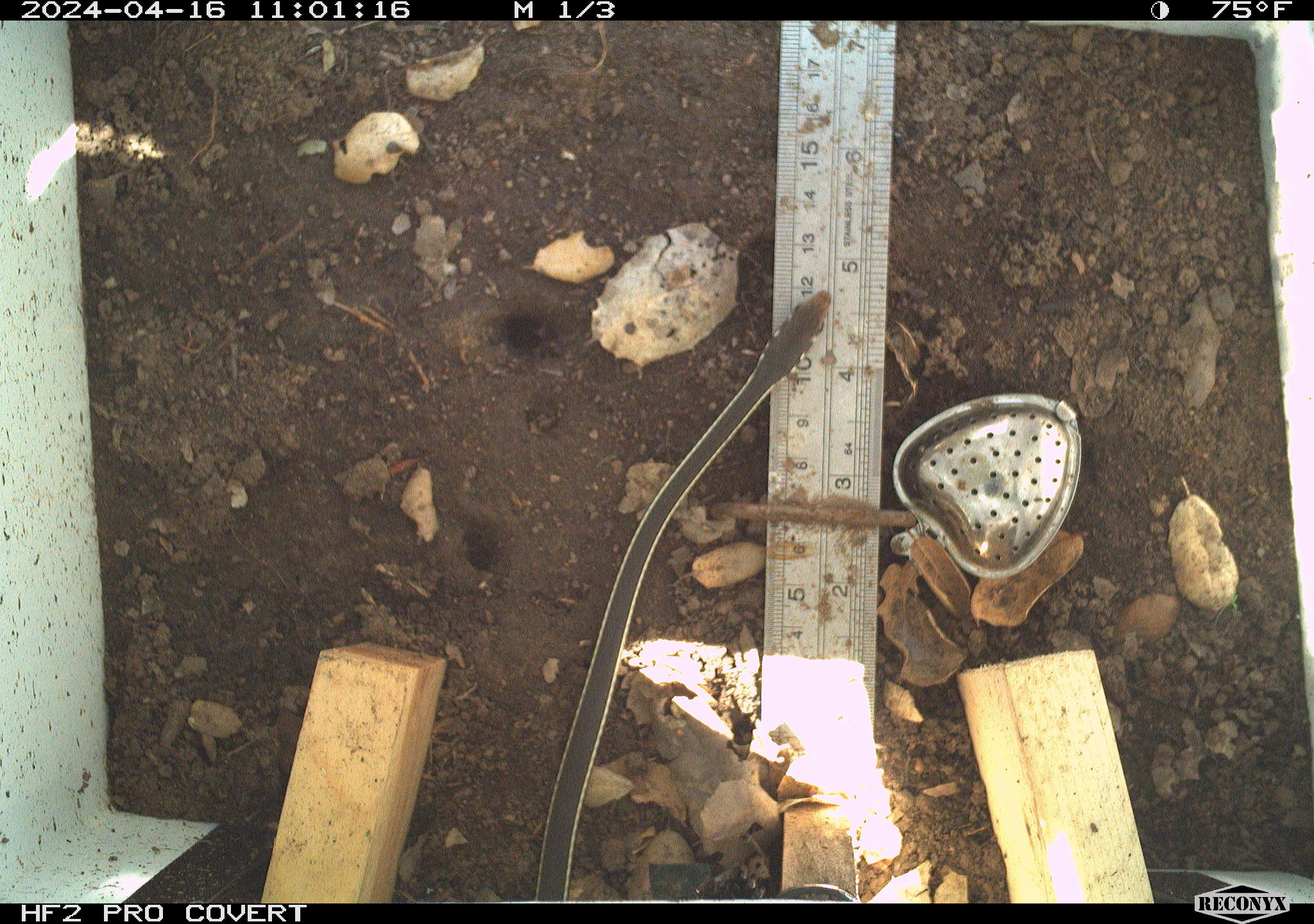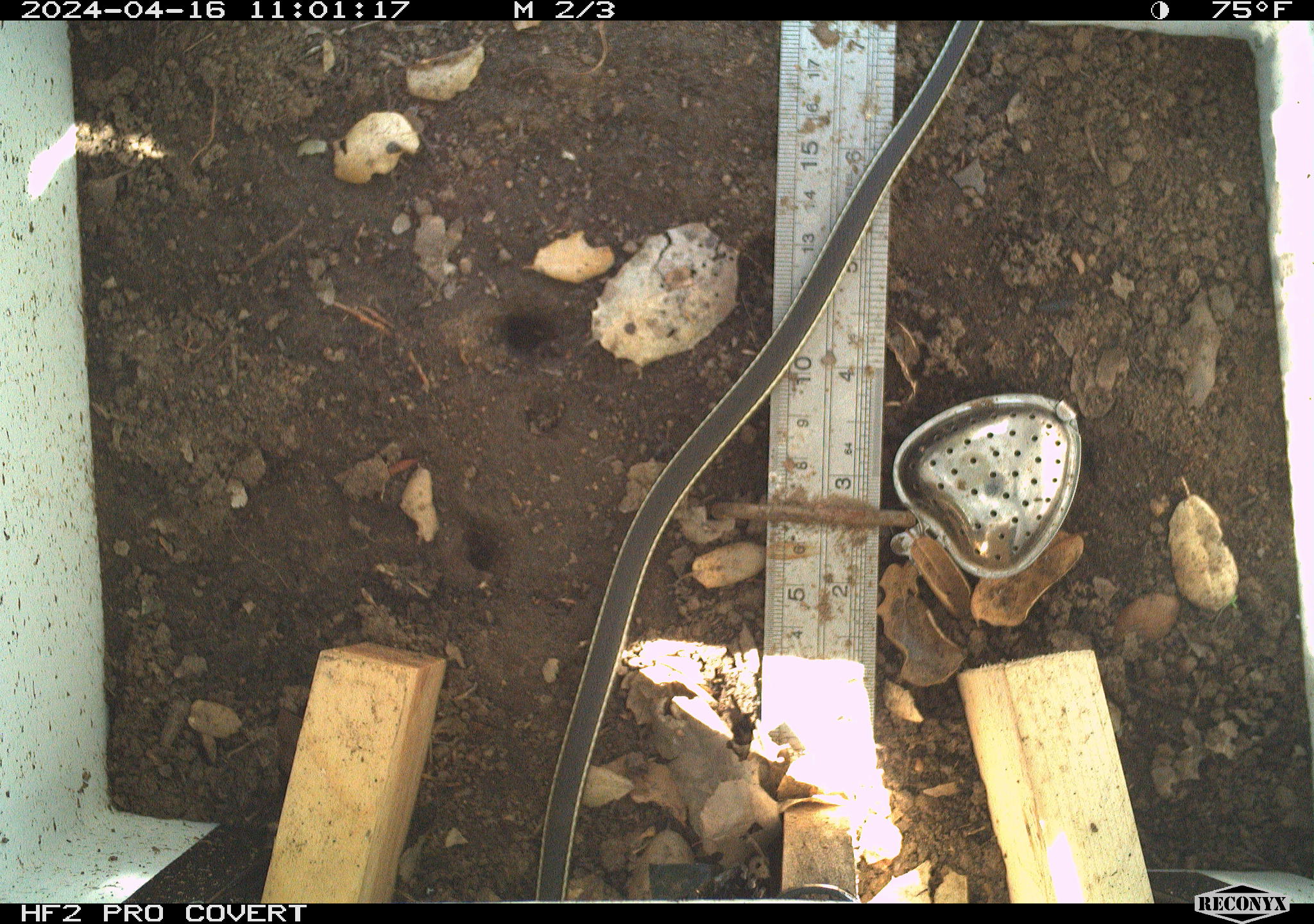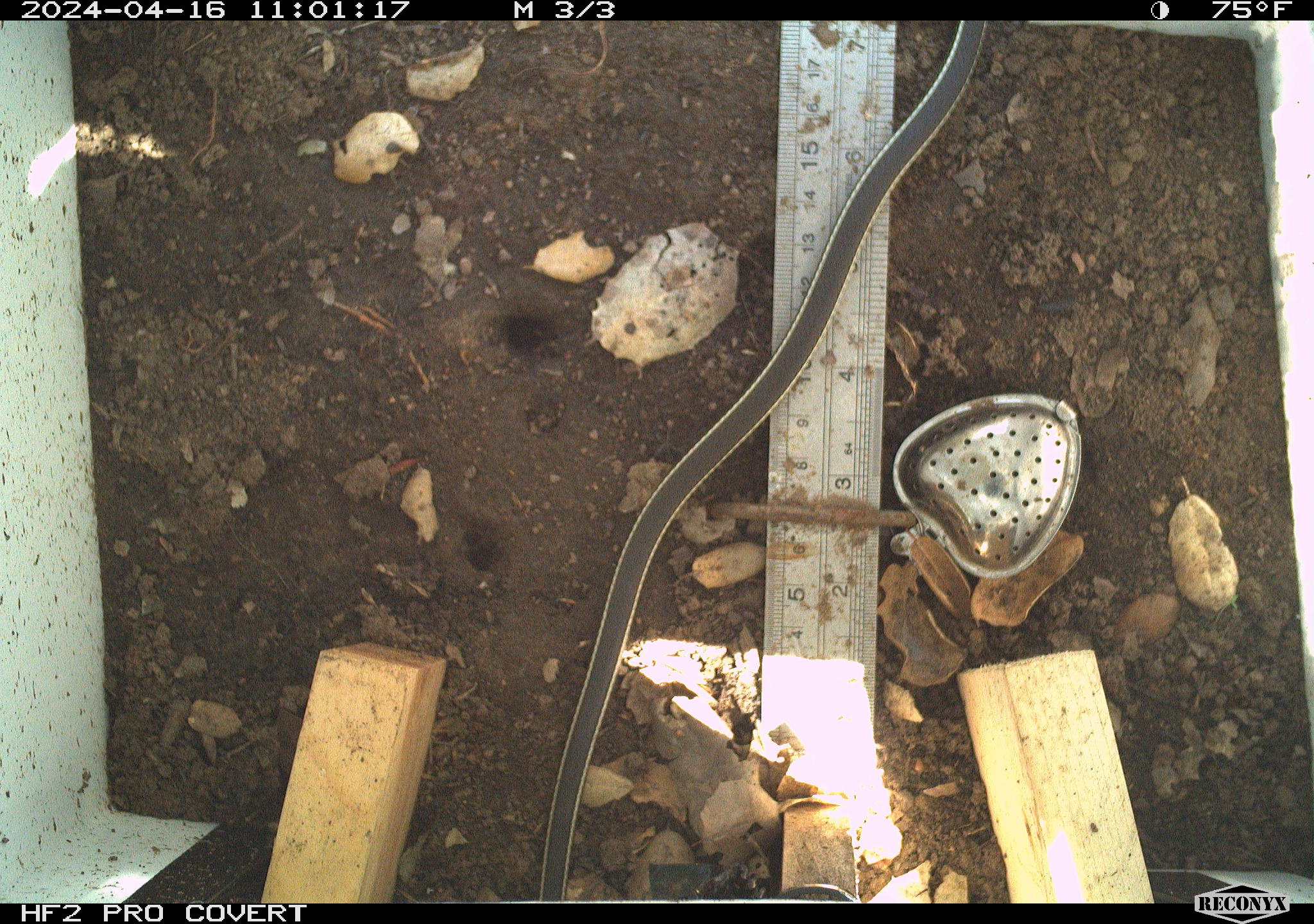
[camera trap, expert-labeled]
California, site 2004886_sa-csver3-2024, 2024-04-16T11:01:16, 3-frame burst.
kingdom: Animalia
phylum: Chordata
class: Reptilia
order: Squamata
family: Colubridae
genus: Masticophis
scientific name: Masticophis lateralis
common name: striped racer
Striped racer (Masticophis lateralis).